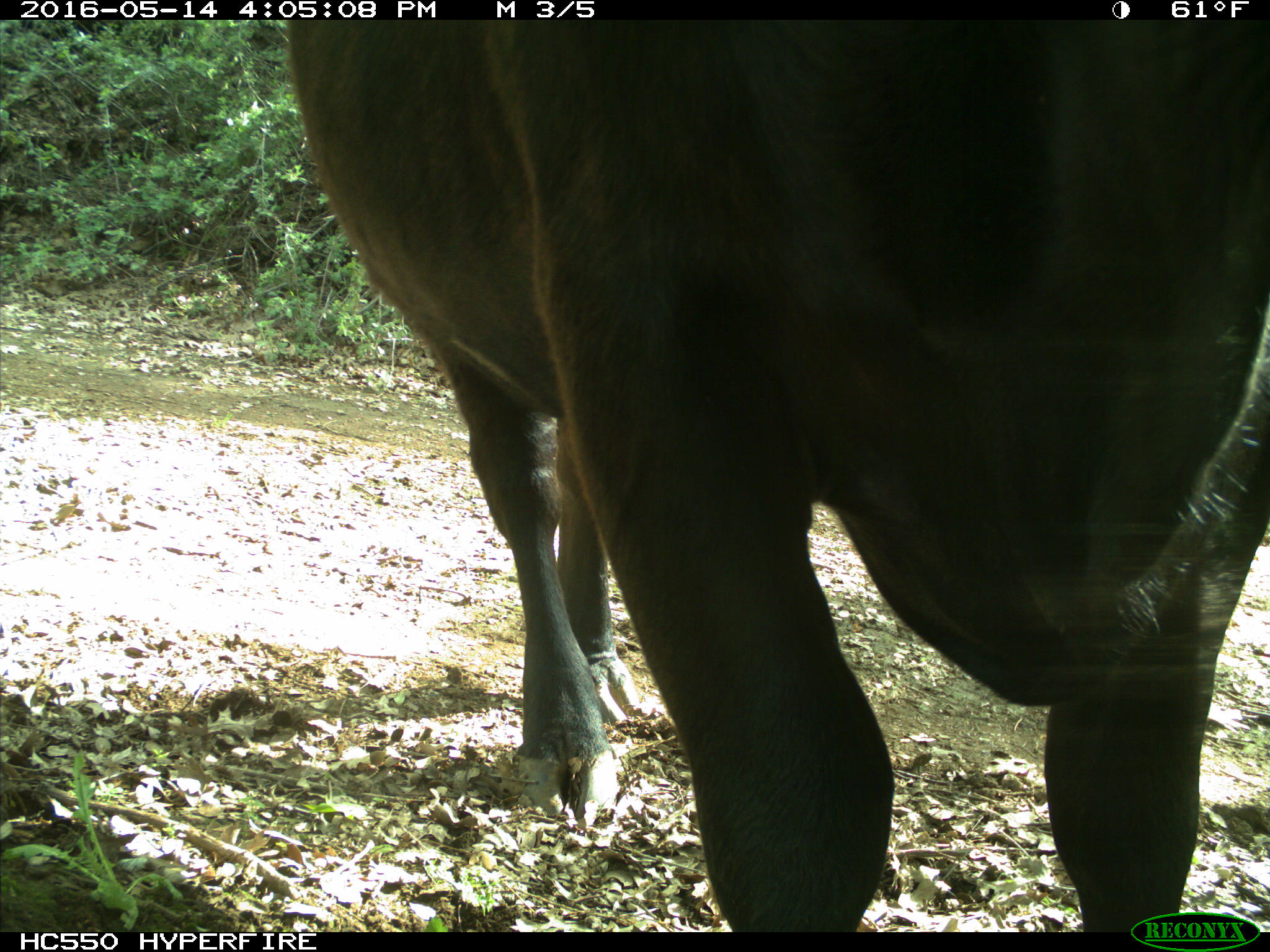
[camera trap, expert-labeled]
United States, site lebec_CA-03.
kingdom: Animalia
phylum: Chordata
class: Mammalia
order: Artiodactyla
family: Bovidae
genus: Bos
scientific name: Bos taurus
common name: domestic cow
Bos taurus (domestic cow).